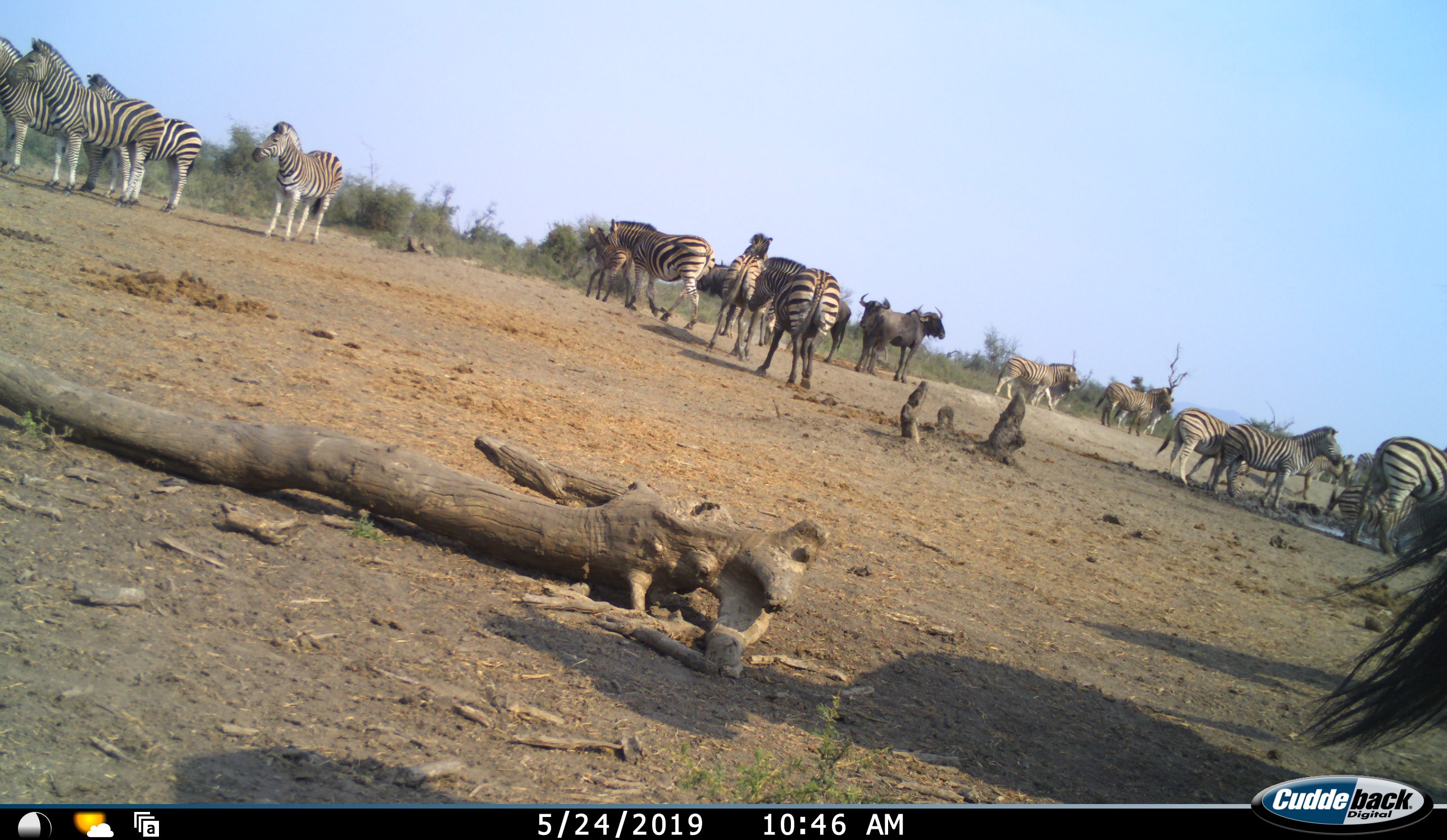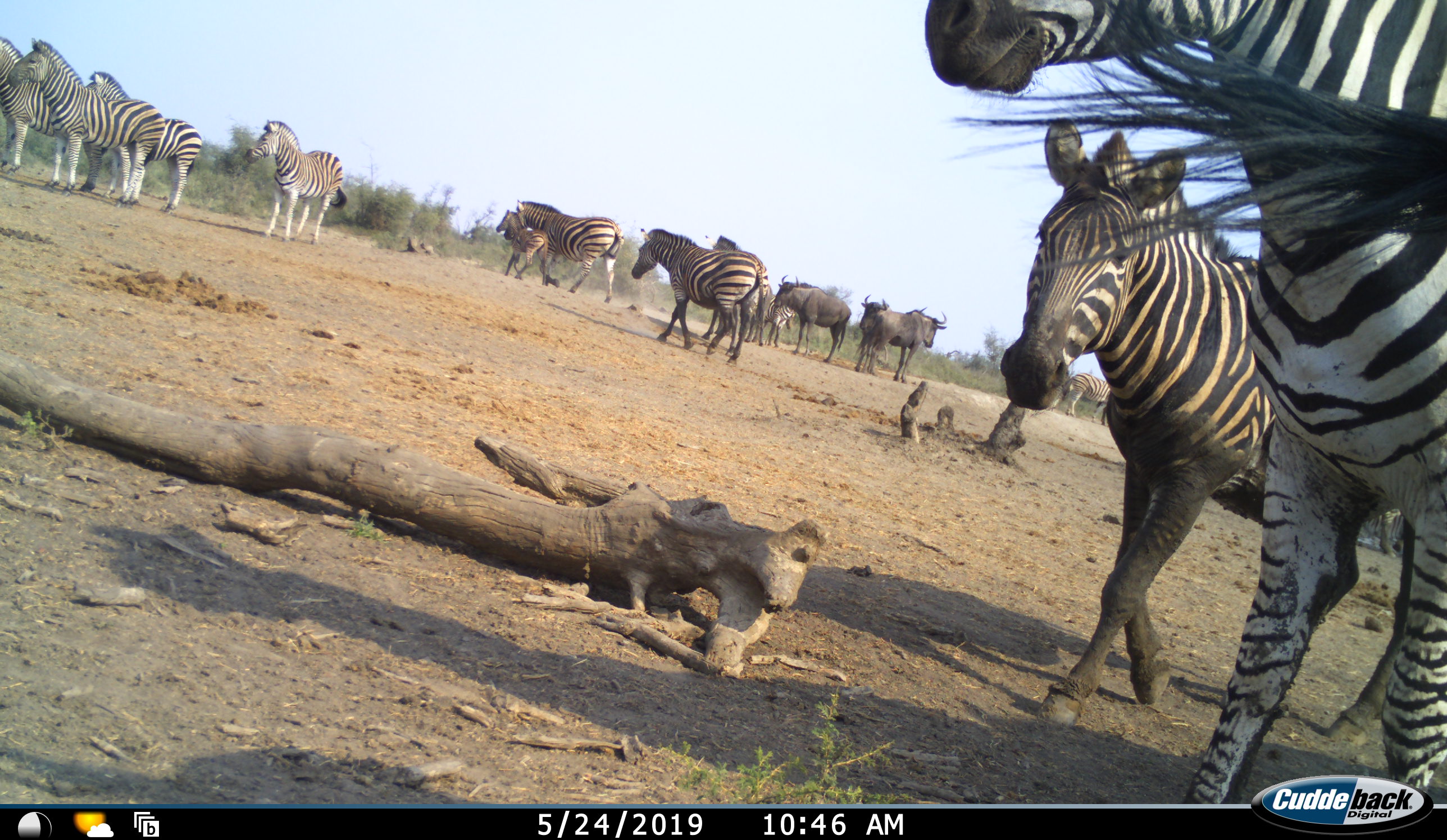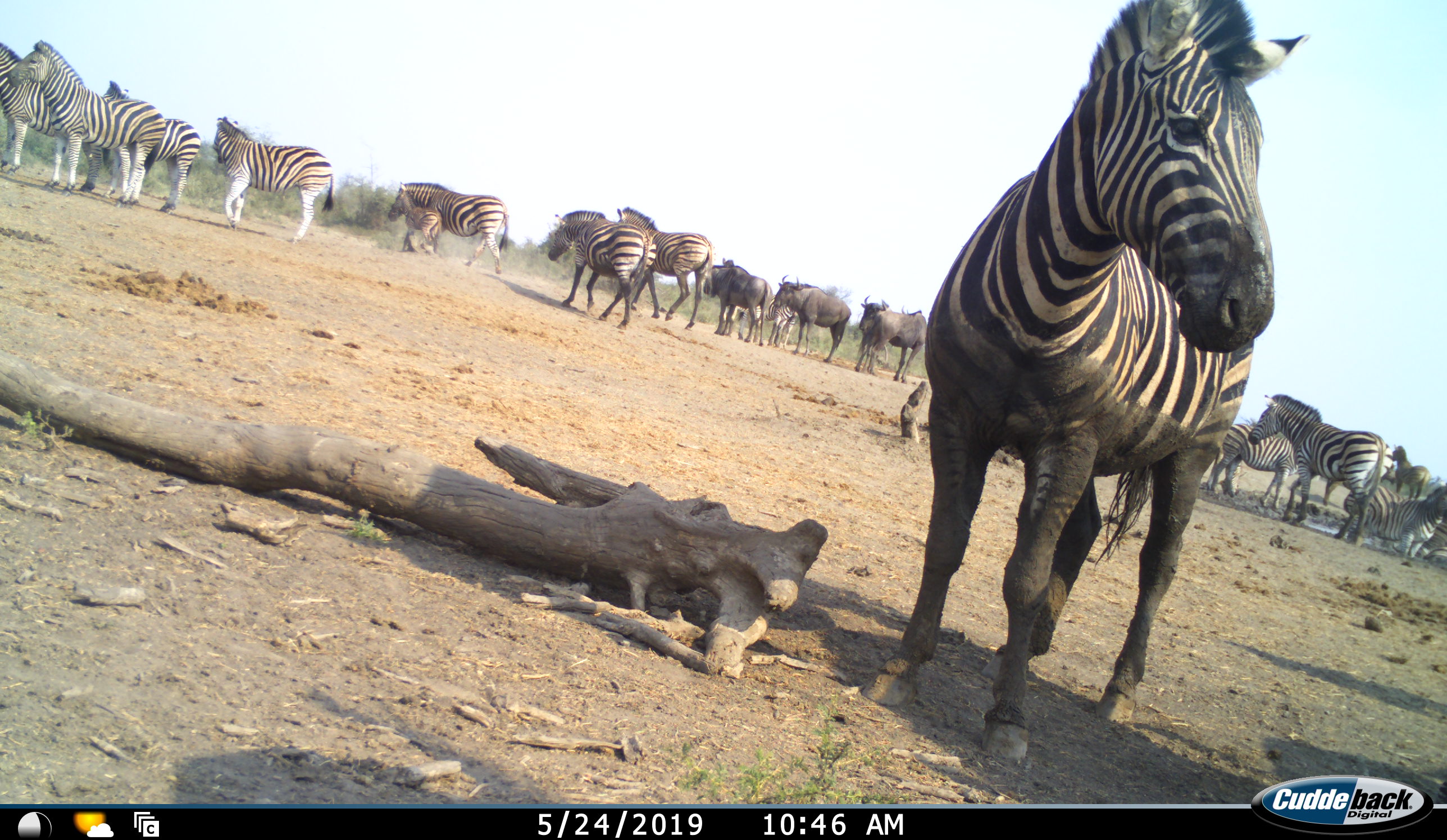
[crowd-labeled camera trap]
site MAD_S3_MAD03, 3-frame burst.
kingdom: Animalia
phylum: Chordata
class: Mammalia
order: Artiodactyla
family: Bovidae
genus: Connochaetes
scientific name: Connochaetes taurinus taurinus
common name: blue wildebeest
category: wildebeestblue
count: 4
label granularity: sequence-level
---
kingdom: Animalia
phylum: Chordata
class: Mammalia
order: Perissodactyla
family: Equidae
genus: Equus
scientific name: Equus quagga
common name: plains zebra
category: zebraplains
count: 11-50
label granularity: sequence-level